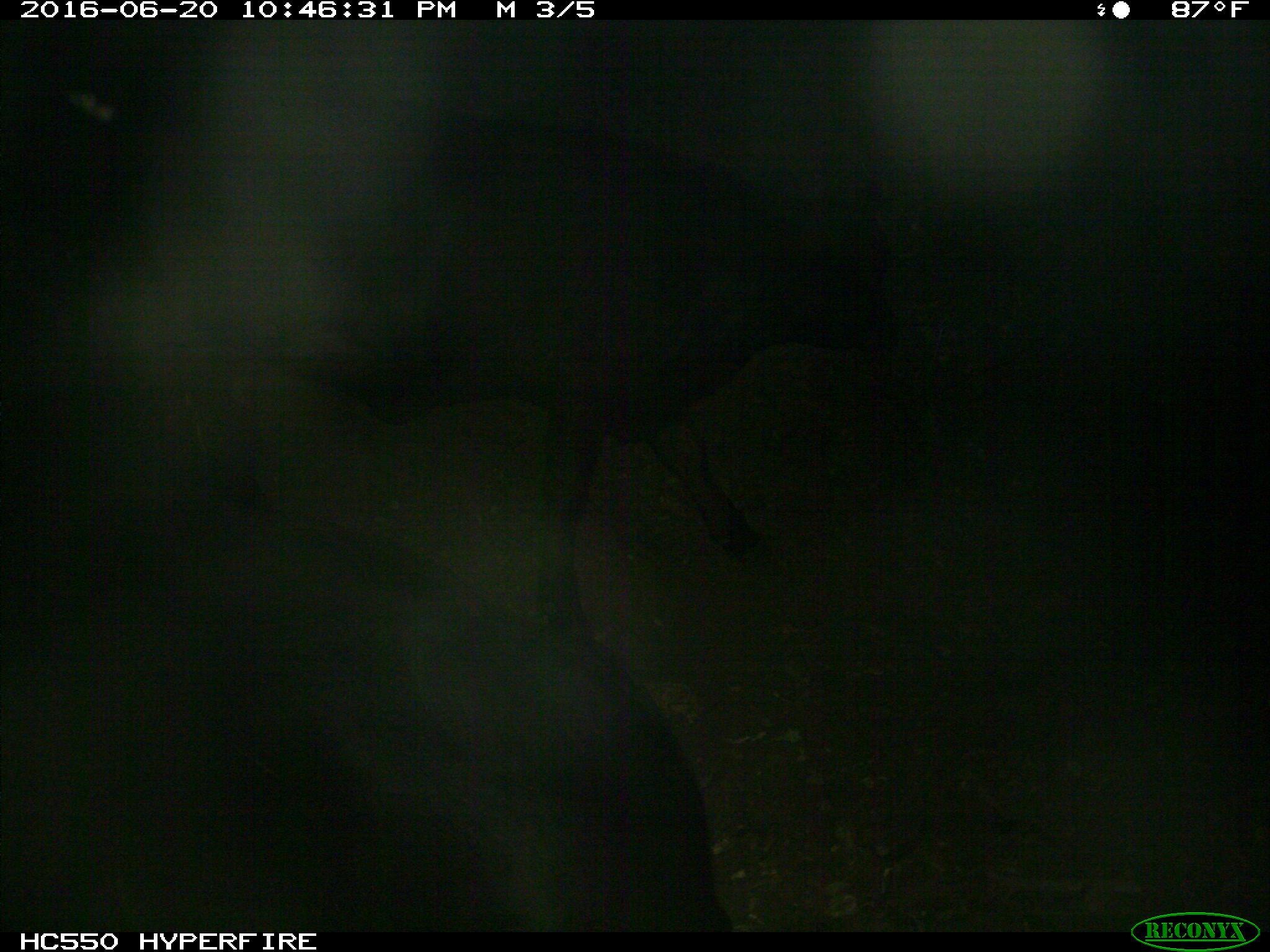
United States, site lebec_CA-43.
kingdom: Animalia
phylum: Chordata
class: Mammalia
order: Artiodactyla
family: Bovidae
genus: Bos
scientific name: Bos taurus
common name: domestic cow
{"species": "Bos taurus (domestic cow)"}